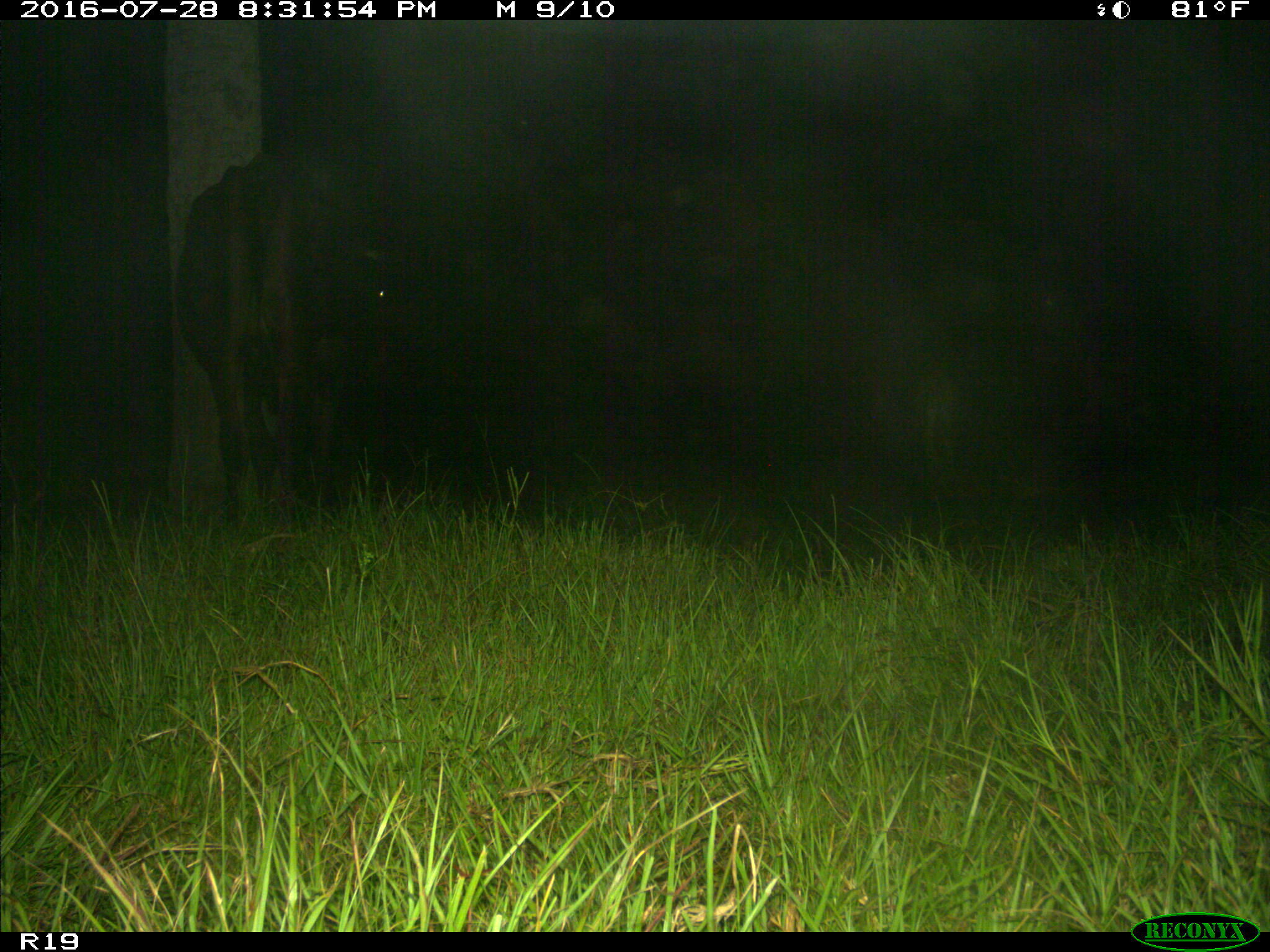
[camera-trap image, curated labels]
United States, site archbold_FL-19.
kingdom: Animalia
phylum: Chordata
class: Mammalia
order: Artiodactyla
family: Bovidae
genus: Bos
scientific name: Bos taurus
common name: domestic cow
Bos taurus (domestic cow).